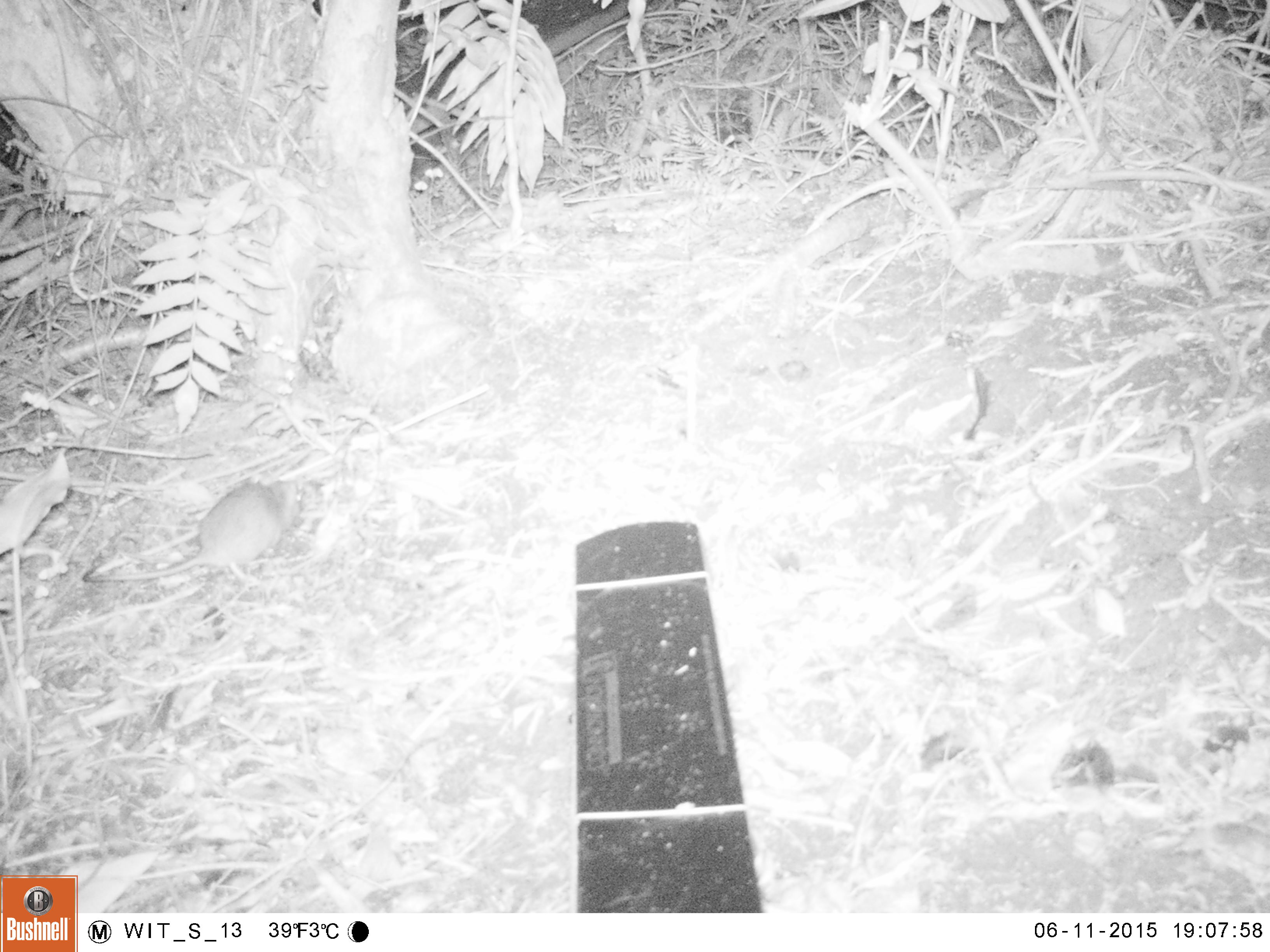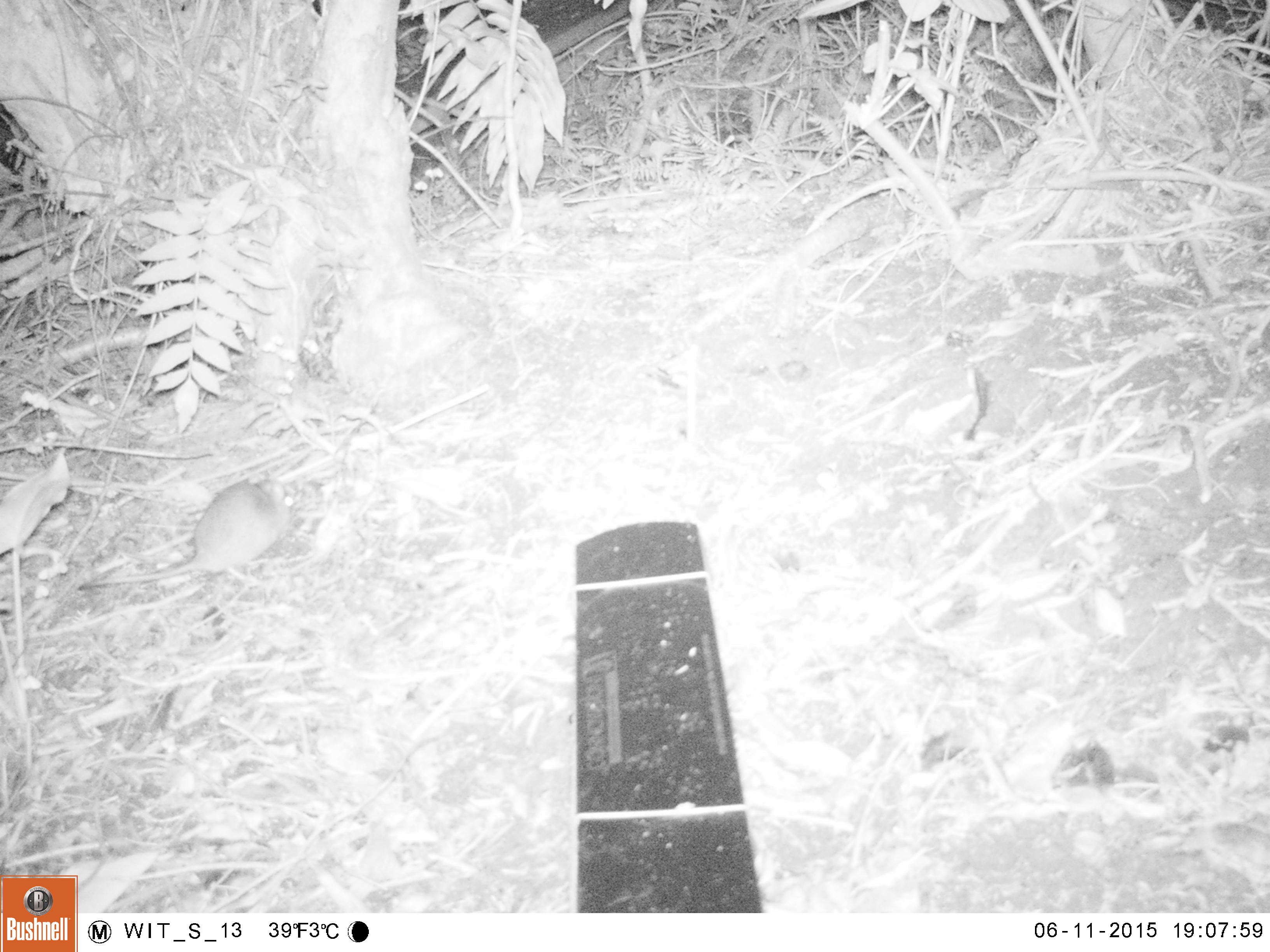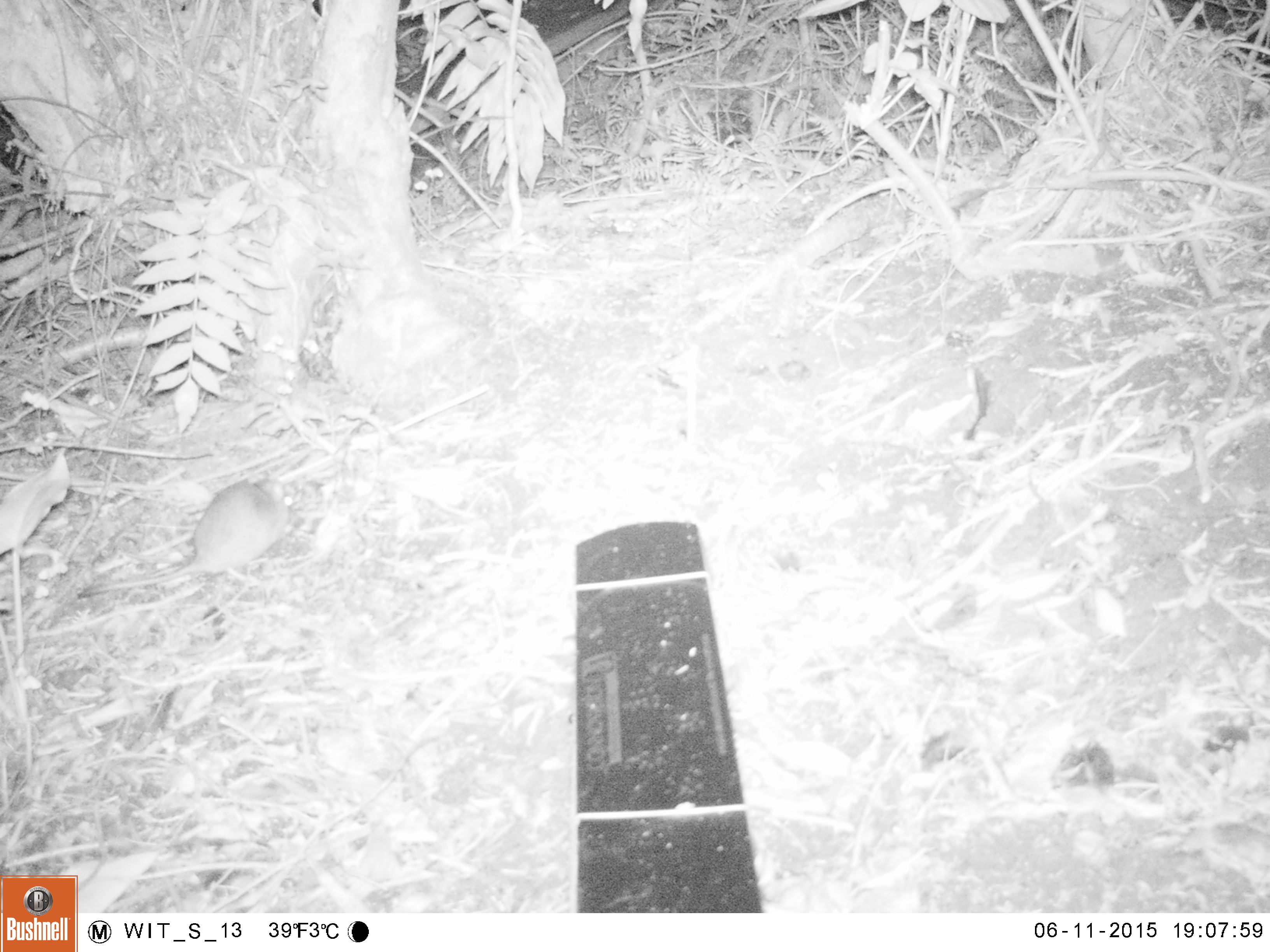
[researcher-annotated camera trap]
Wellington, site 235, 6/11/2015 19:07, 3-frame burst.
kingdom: Animalia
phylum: Chordata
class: Mammalia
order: Rodentia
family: Muridae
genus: Rattus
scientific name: Rattus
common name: rat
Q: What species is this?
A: Rat (Rattus).